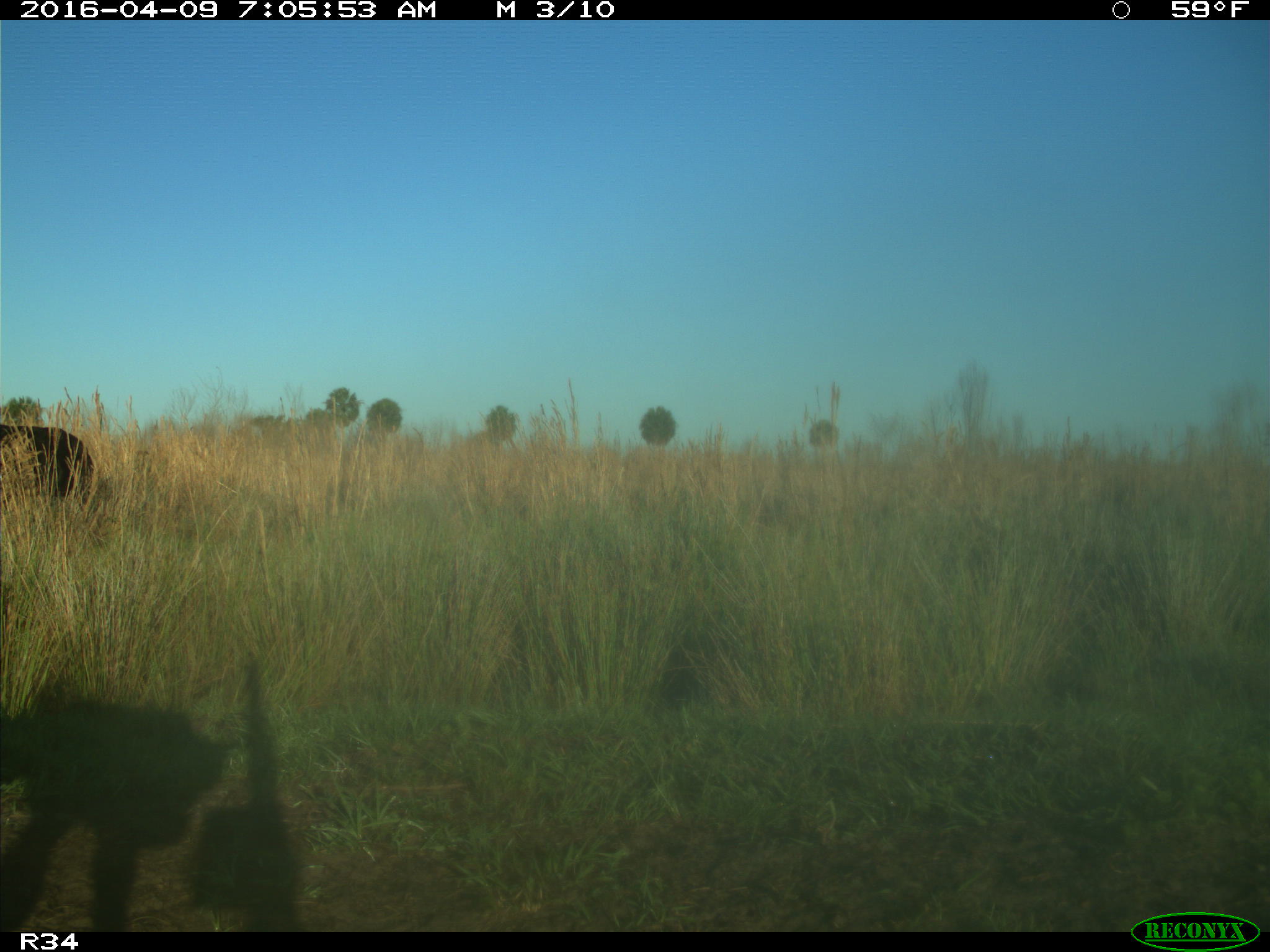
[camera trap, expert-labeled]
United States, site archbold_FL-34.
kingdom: Animalia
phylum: Chordata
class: Mammalia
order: Artiodactyla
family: Bovidae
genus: Bos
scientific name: Bos taurus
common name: domestic cow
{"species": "Bos taurus (domestic cow)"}